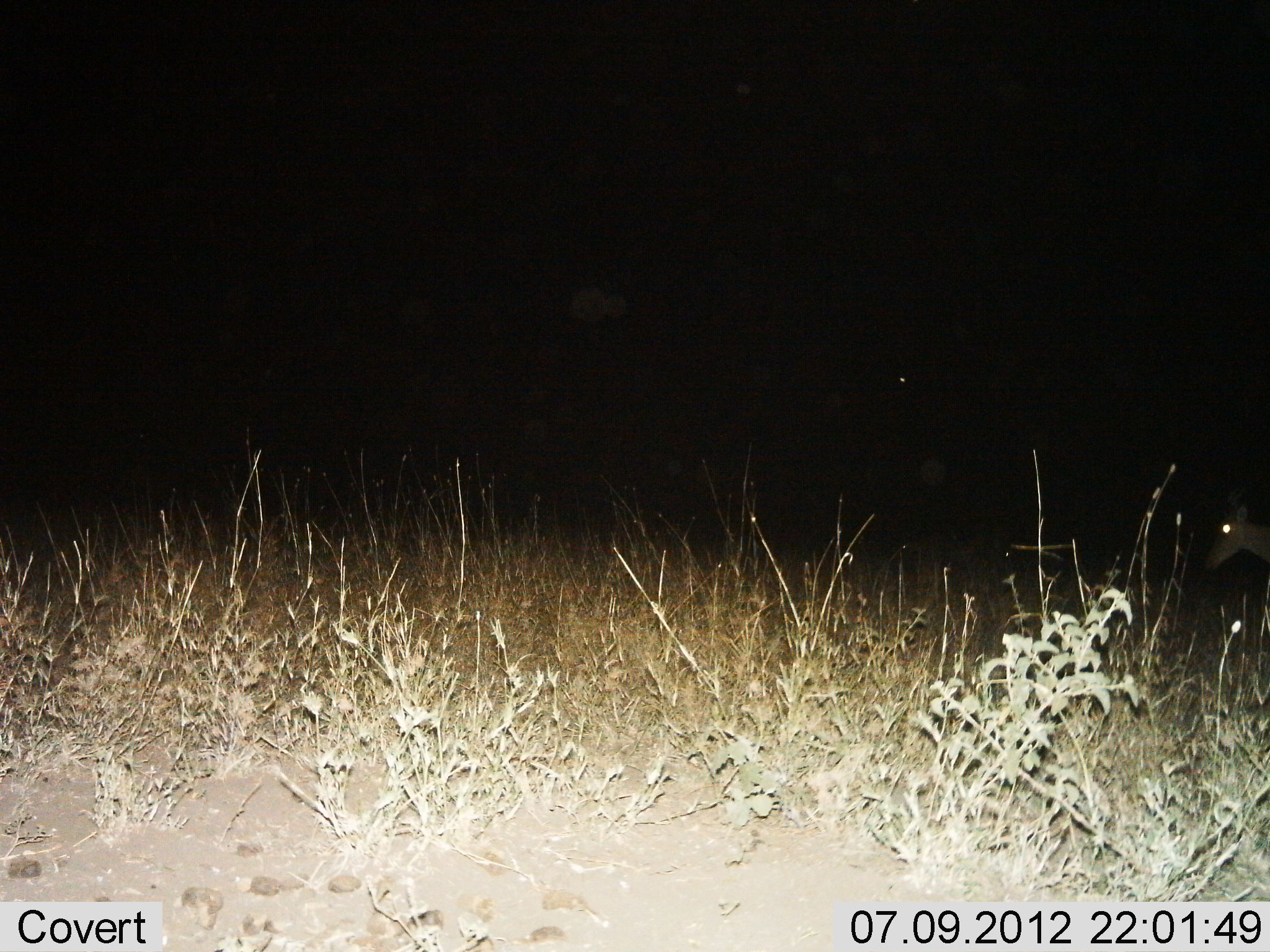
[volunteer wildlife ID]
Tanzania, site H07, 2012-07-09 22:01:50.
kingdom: Animalia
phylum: Chordata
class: Mammalia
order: Artiodactyla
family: Bovidae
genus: Redunca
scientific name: Redunca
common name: reedbuck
Reedbuck (Redunca), count 1. Behavior (volunteer vote fractions): standing 50%, resting 0%, moving 50%, interacting 0%. Young present (vote fraction): 0%. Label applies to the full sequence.